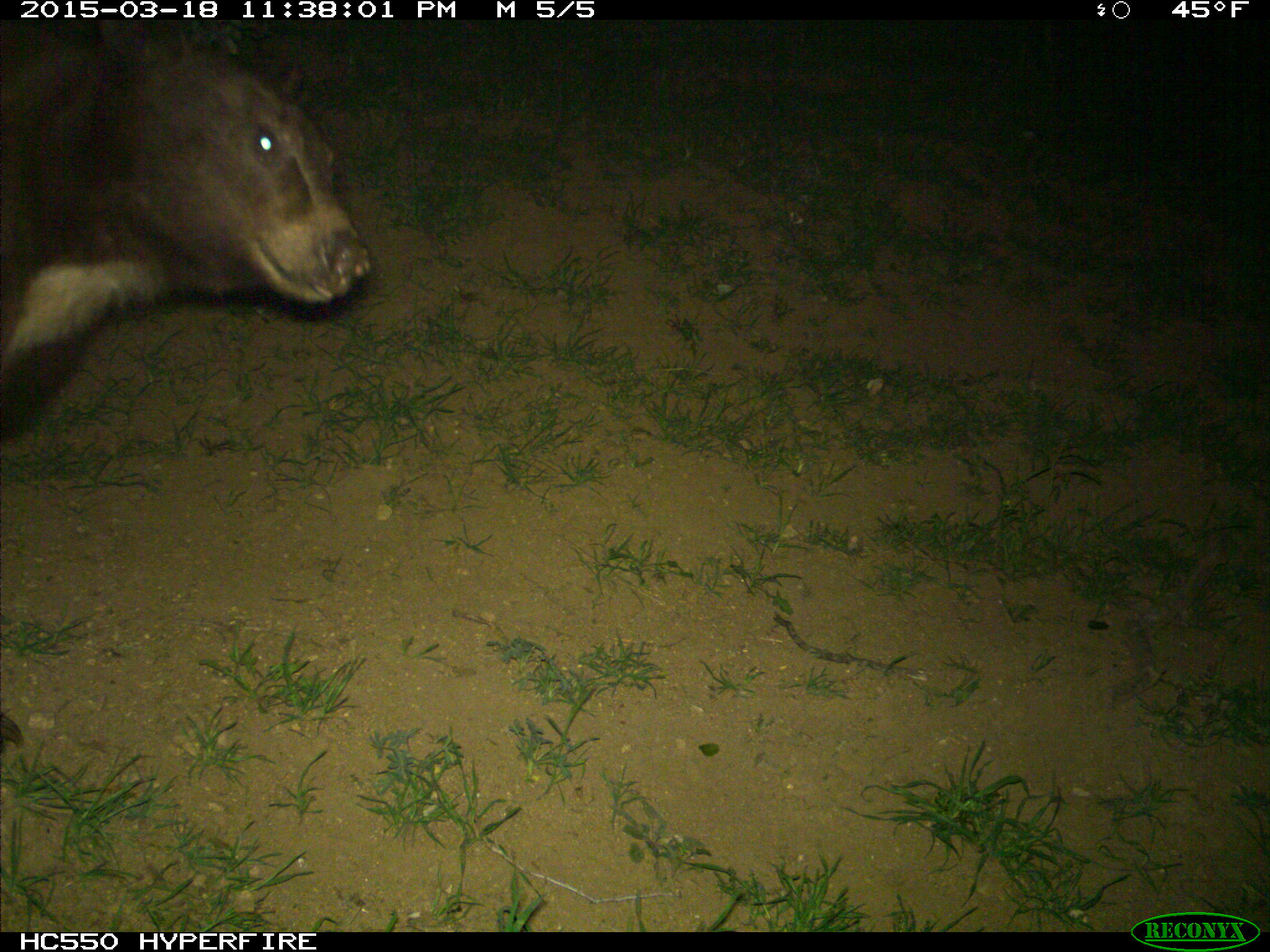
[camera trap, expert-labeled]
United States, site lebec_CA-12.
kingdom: Animalia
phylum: Chordata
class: Mammalia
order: Carnivora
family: Ursidae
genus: Ursus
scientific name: Ursus americanus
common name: american black bear